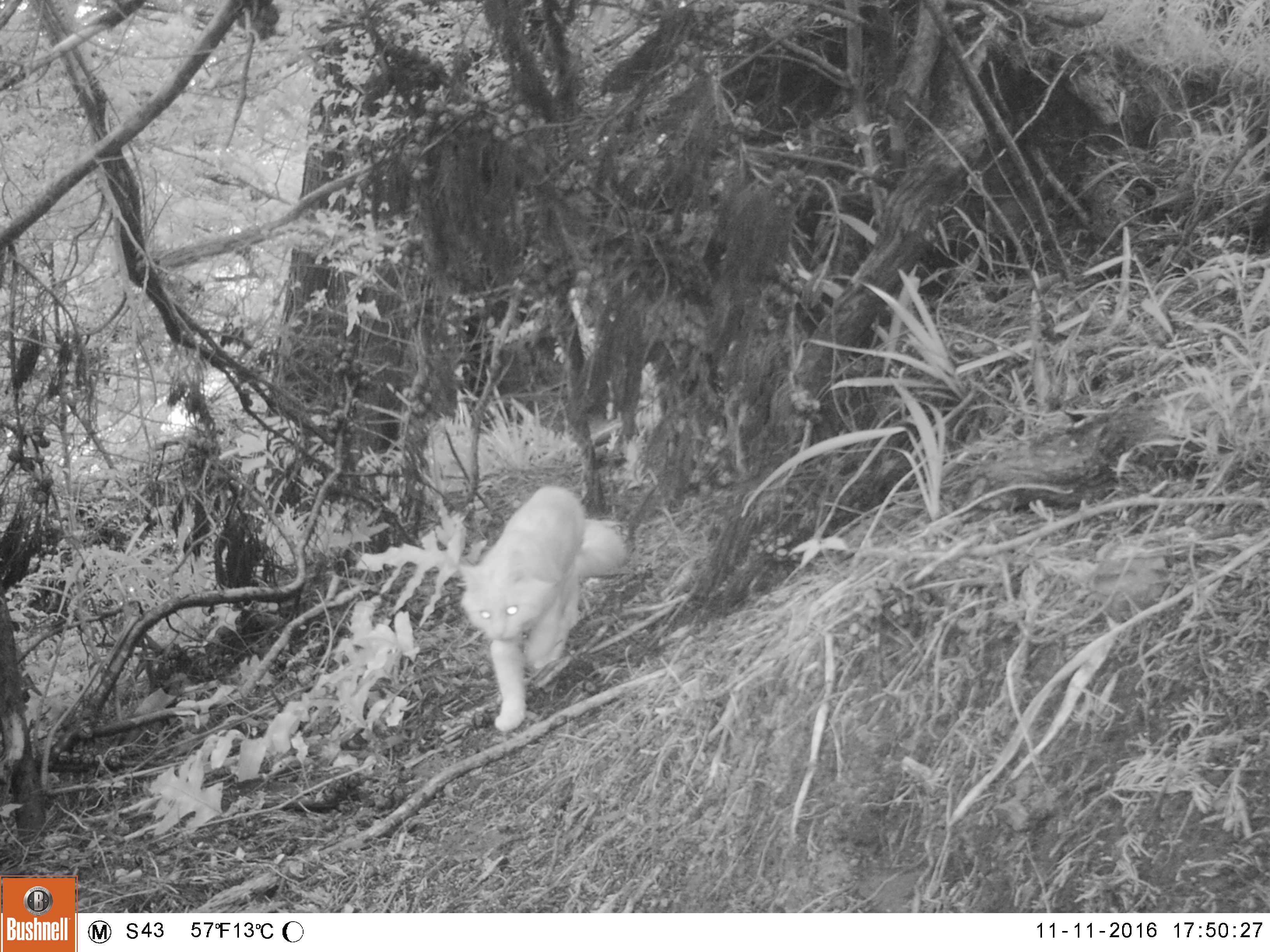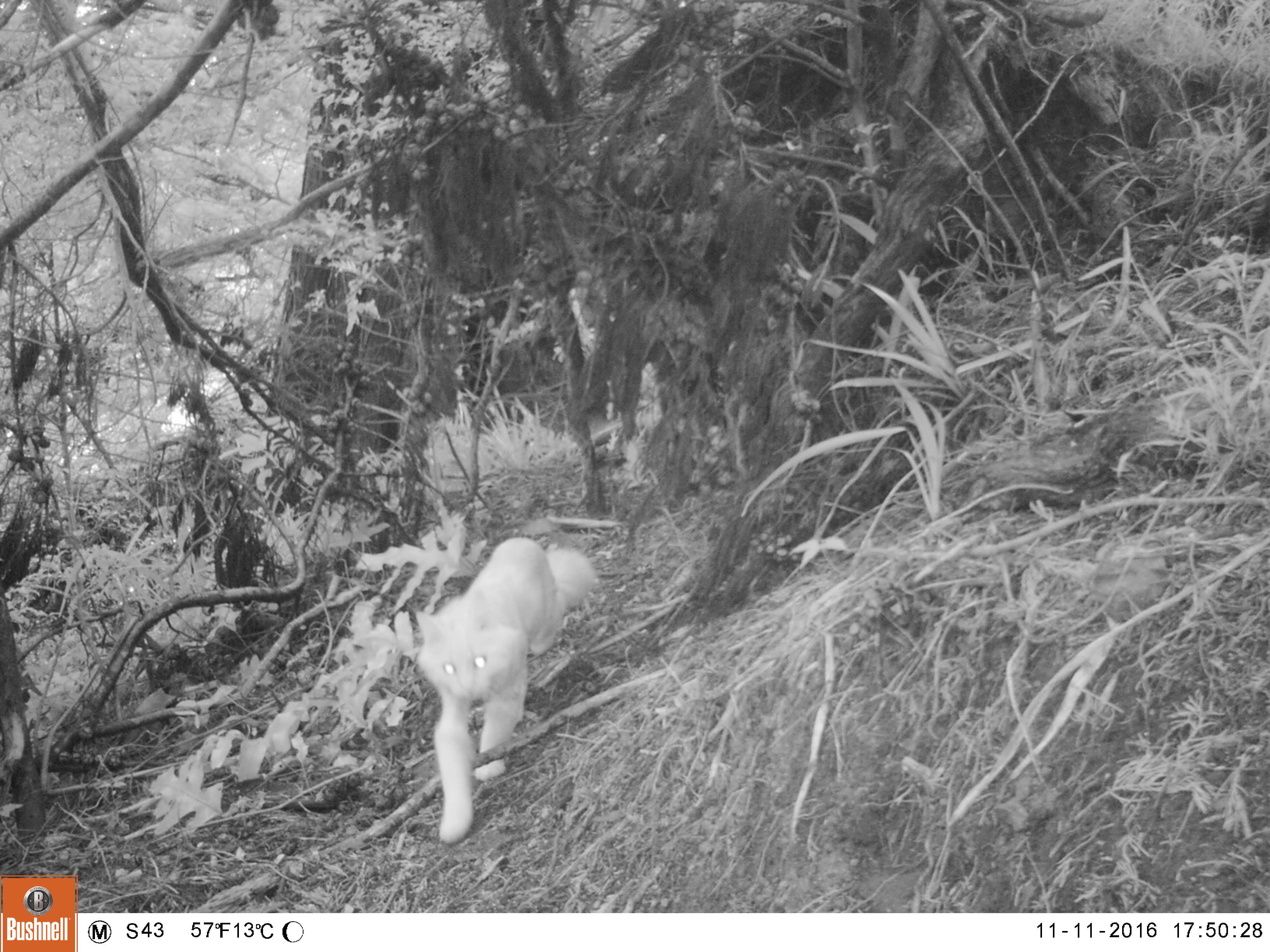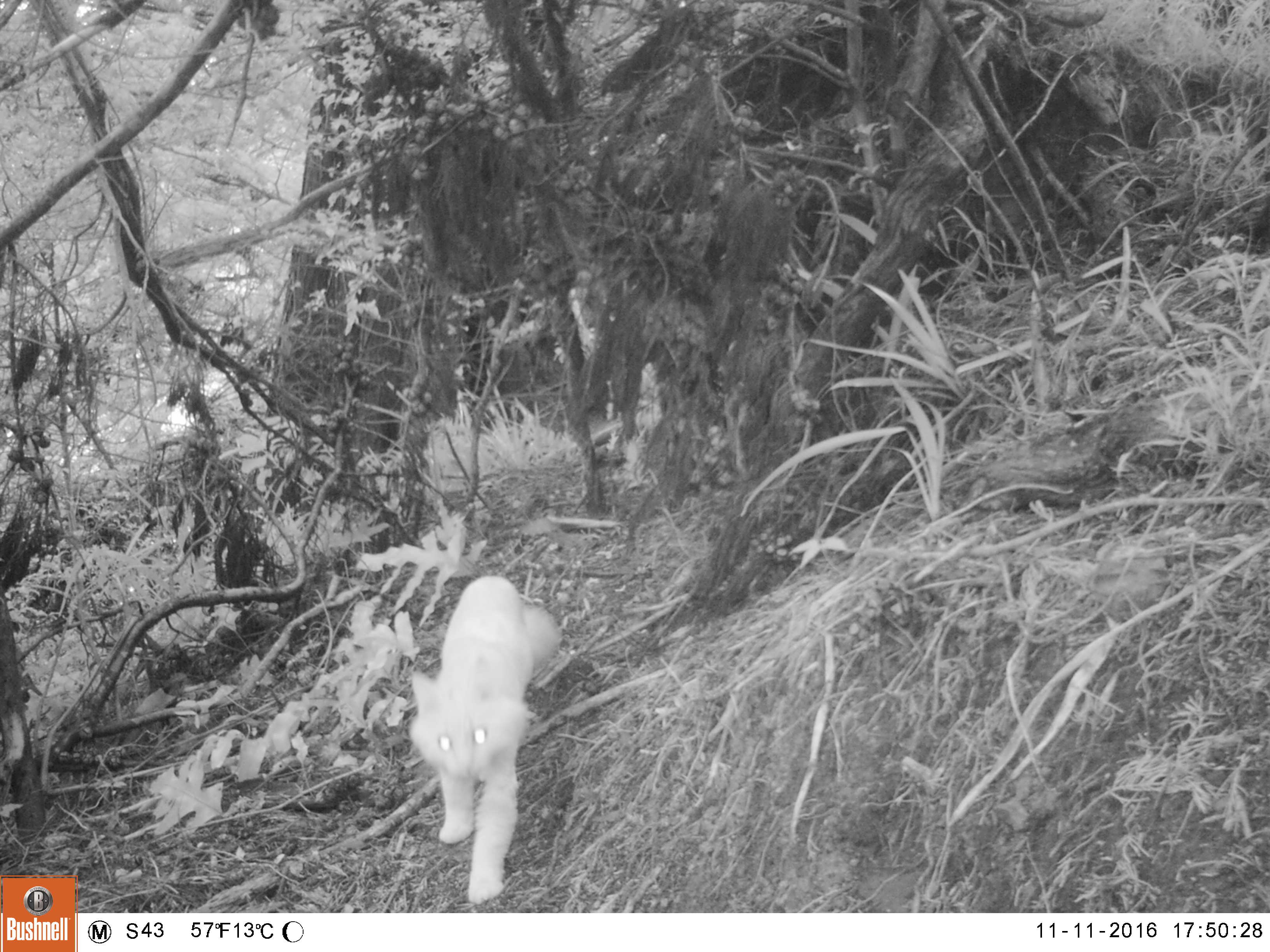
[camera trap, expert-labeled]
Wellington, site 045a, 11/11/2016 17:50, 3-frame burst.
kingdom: Animalia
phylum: Chordata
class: Mammalia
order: Carnivora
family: Felidae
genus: Felis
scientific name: Felis catus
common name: cat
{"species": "cat (Felis catus)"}